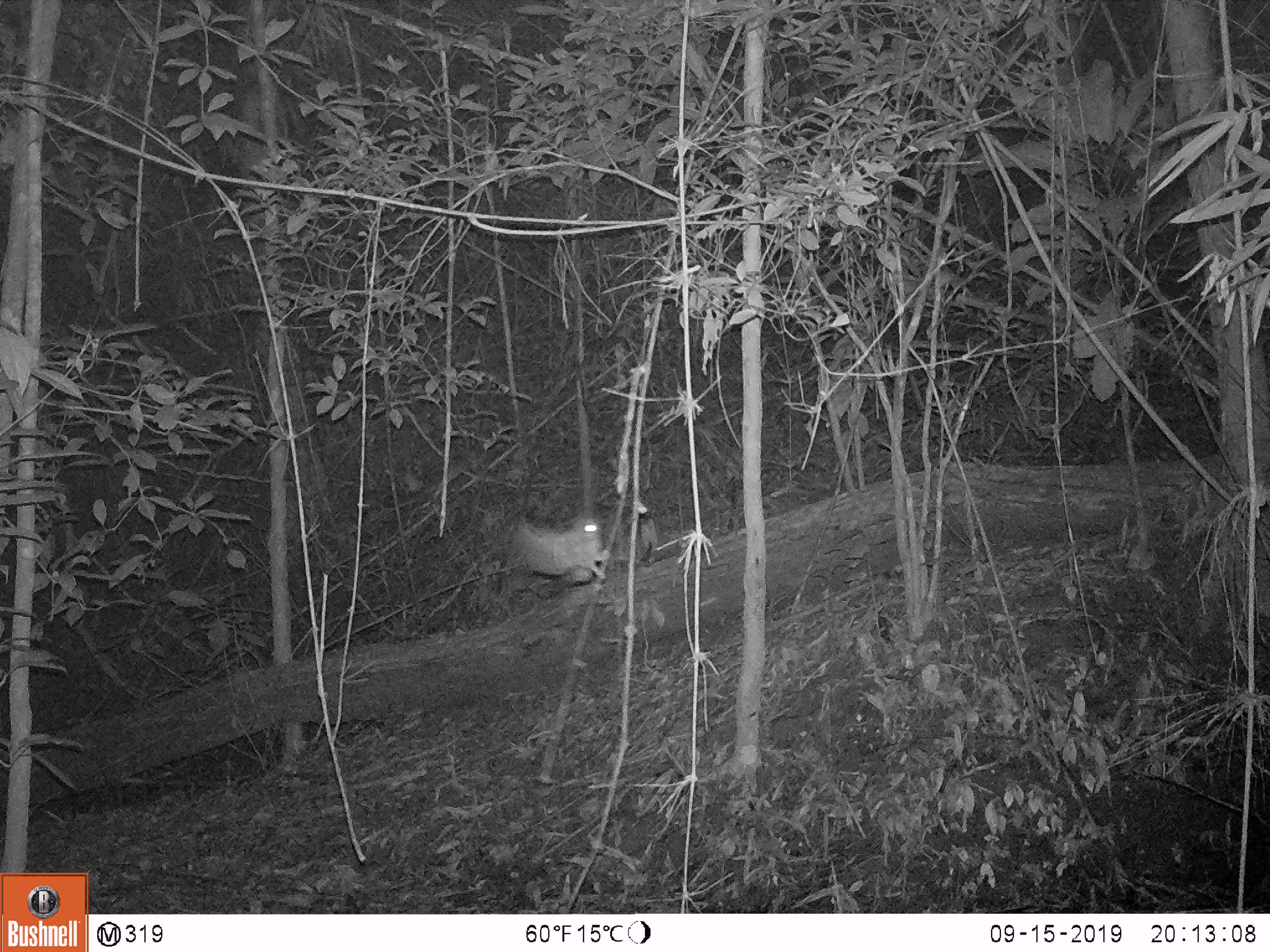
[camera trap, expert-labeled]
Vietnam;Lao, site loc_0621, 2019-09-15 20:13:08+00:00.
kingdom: Animalia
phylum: Chordata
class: Aves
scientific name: Aves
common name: bird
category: unidentified bird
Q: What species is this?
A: Unidentified bird (bird) (Aves).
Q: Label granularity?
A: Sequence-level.